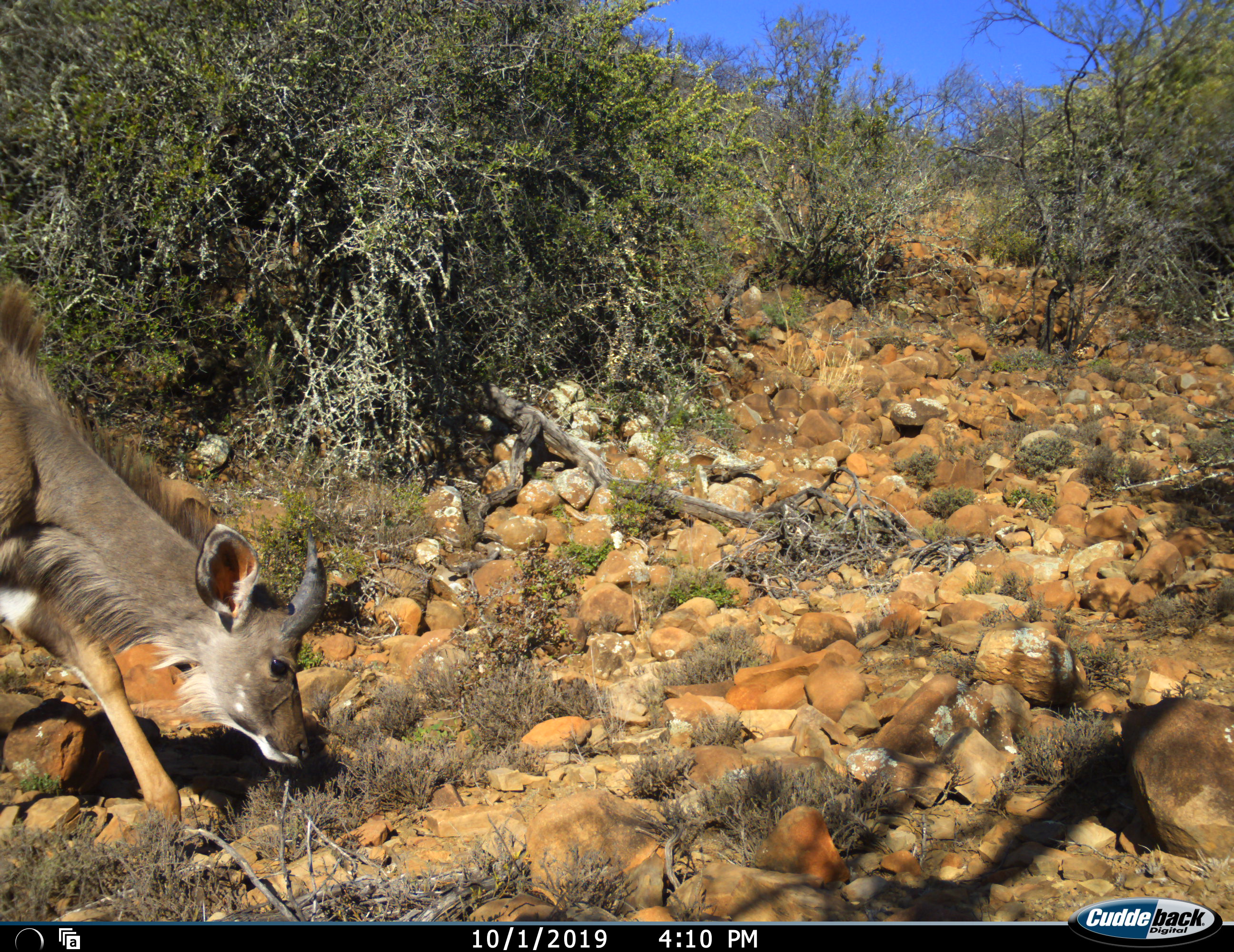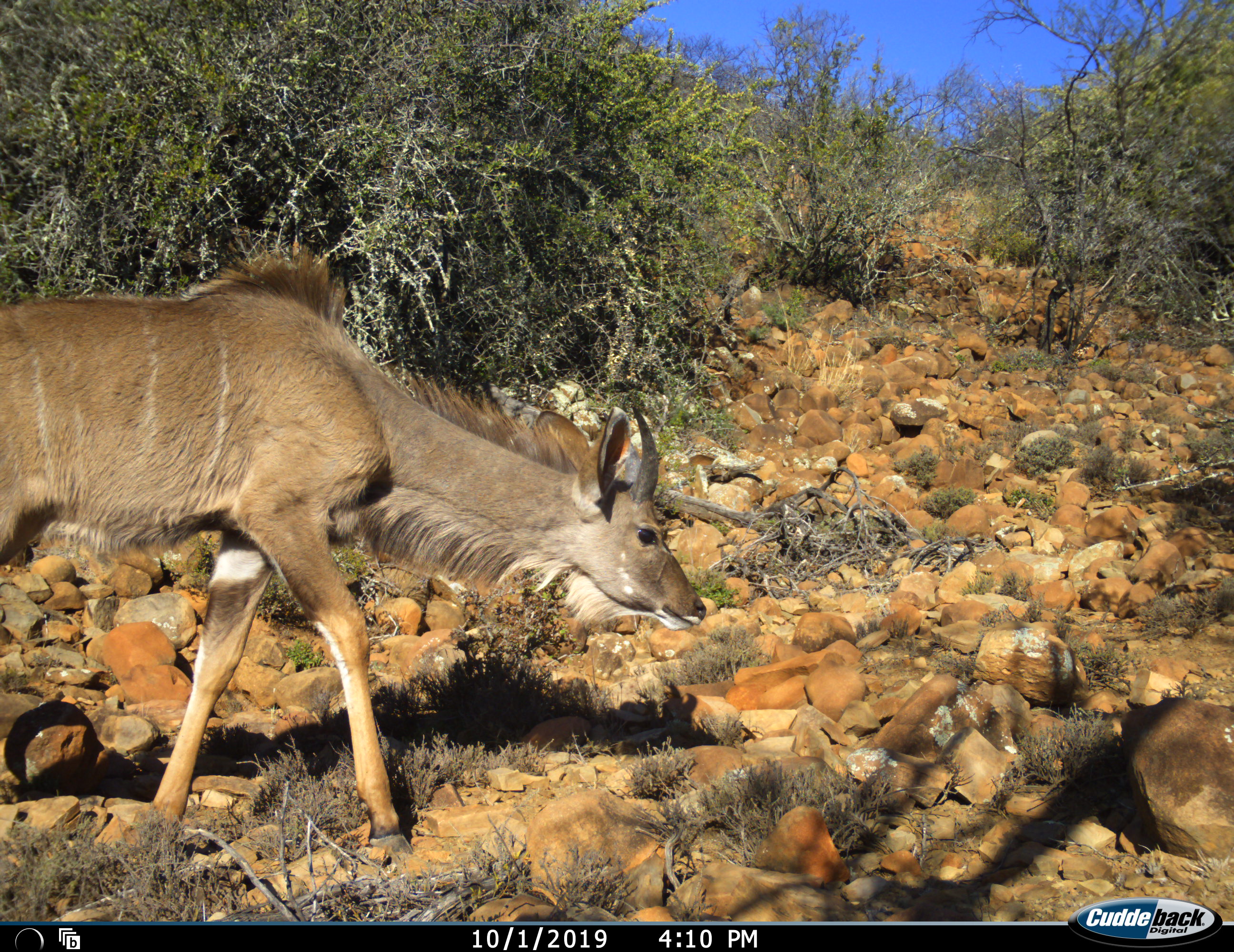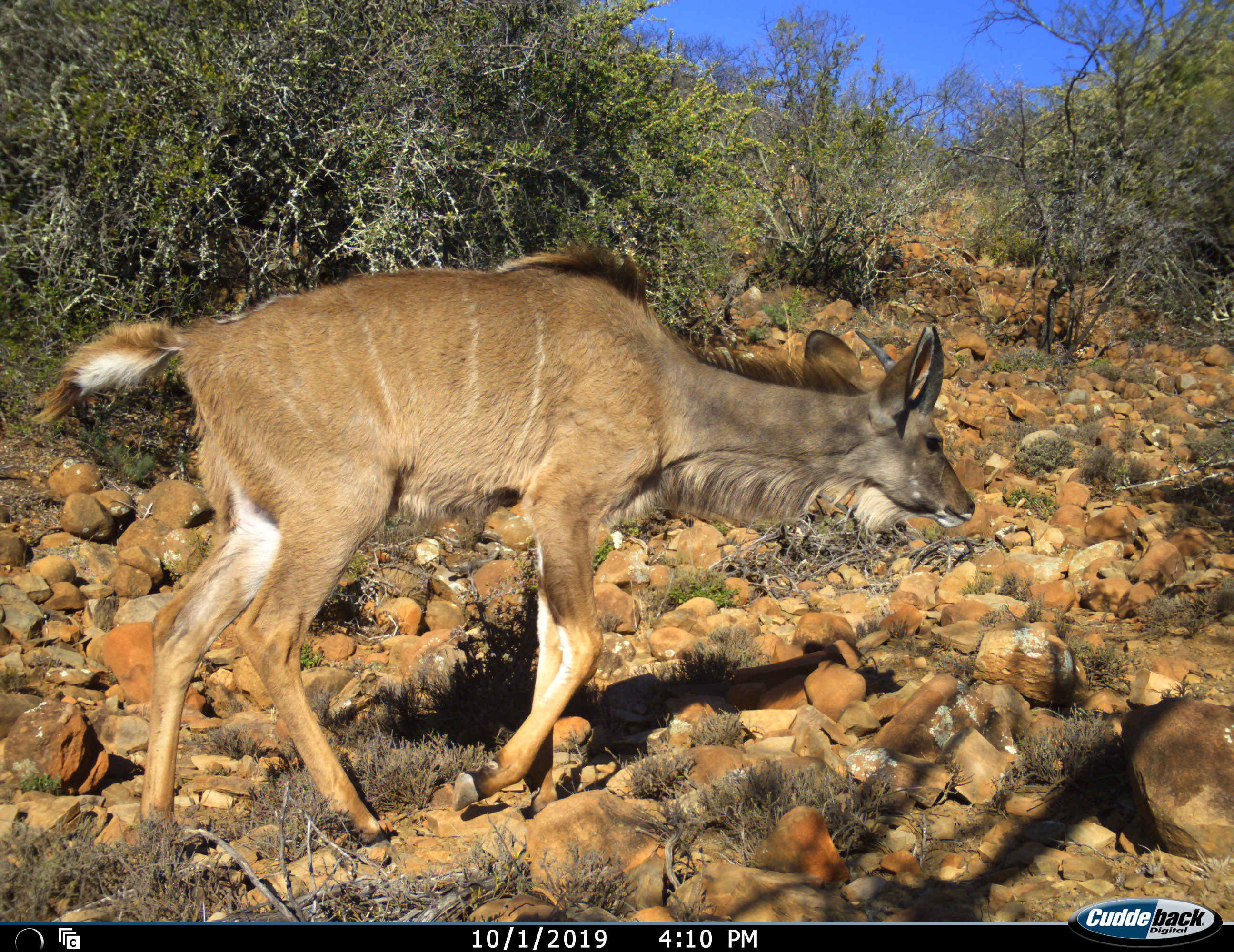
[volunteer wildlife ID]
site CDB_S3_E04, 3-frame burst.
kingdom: Animalia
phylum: Chordata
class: Mammalia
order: Artiodactyla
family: Bovidae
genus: Tragelaphus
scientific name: Tragelaphus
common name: kudu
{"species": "kudu (Tragelaphus)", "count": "1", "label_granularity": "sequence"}